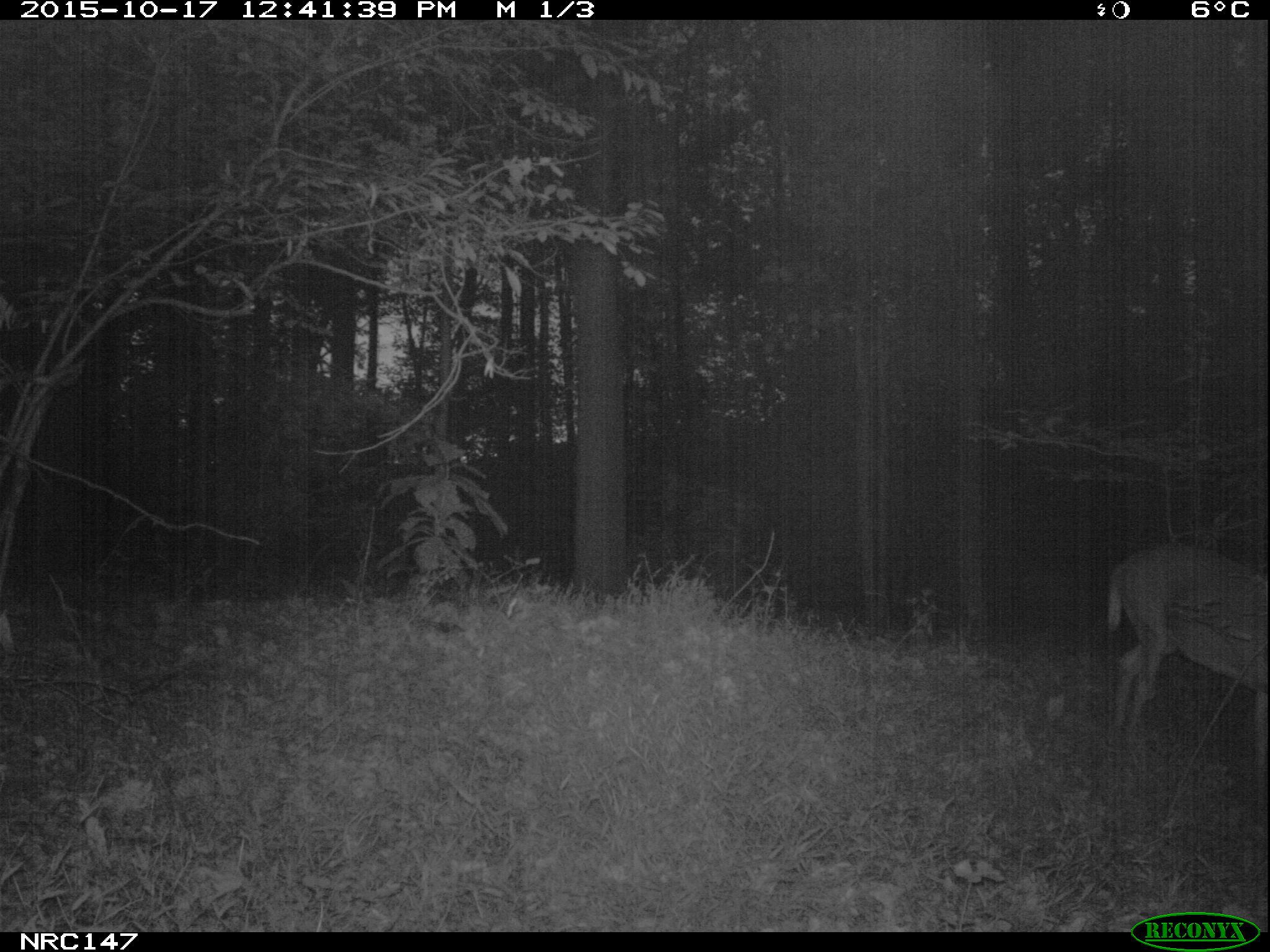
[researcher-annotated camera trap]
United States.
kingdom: Animalia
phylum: Chordata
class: Mammalia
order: Artiodactyla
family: Cervidae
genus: Odocoileus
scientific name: Odocoileus virginianus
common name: white-tailed deer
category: White Tailed Deer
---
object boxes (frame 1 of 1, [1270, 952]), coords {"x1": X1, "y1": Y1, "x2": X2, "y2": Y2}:
White Tailed Deer: {"x1": 1094, "y1": 530, "x2": 1270, "y2": 762}